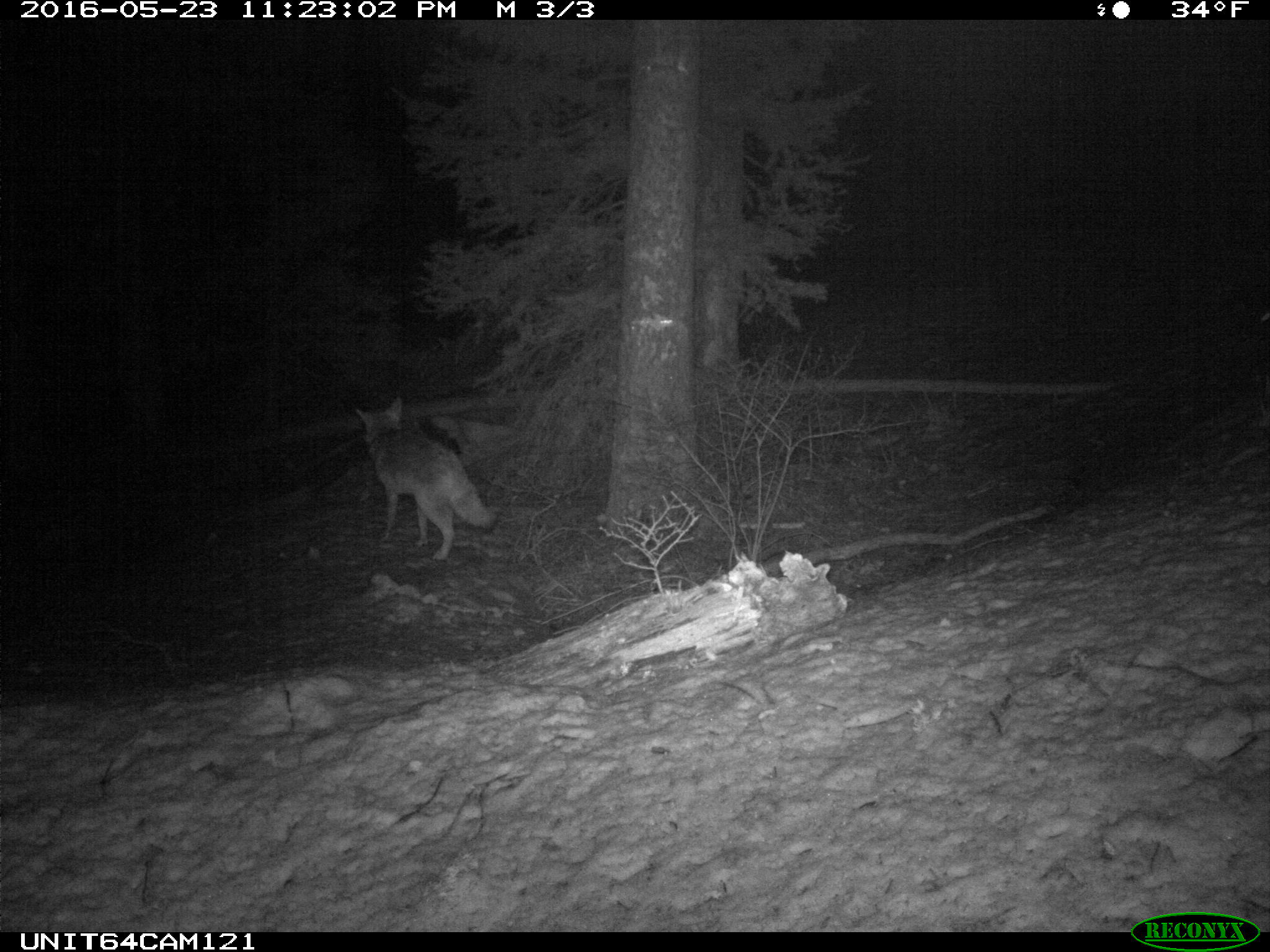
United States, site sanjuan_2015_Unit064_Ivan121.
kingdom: Animalia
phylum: Chordata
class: Mammalia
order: Carnivora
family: Canidae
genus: Canis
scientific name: Canis latrans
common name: coyote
Canis latrans (coyote).